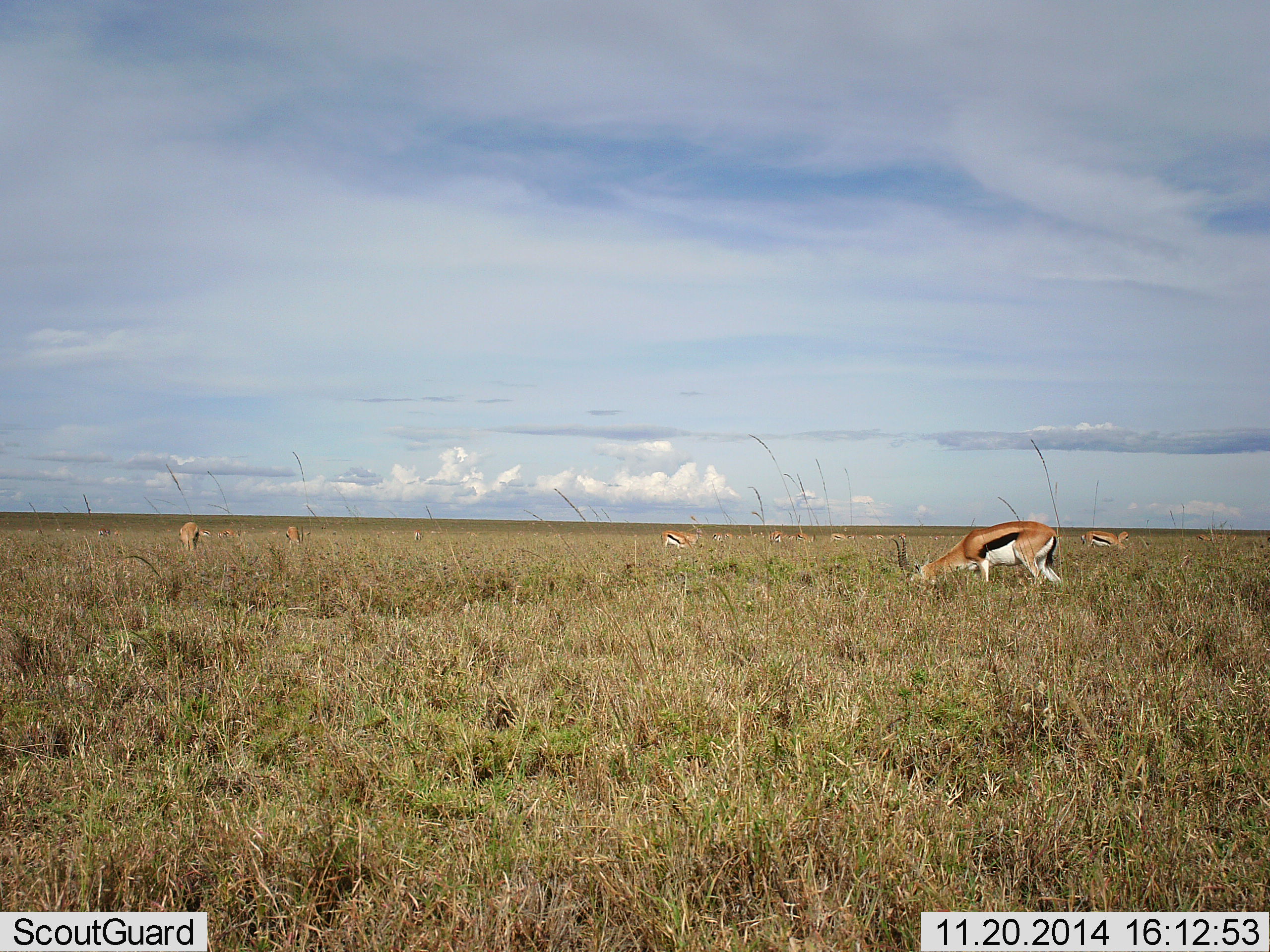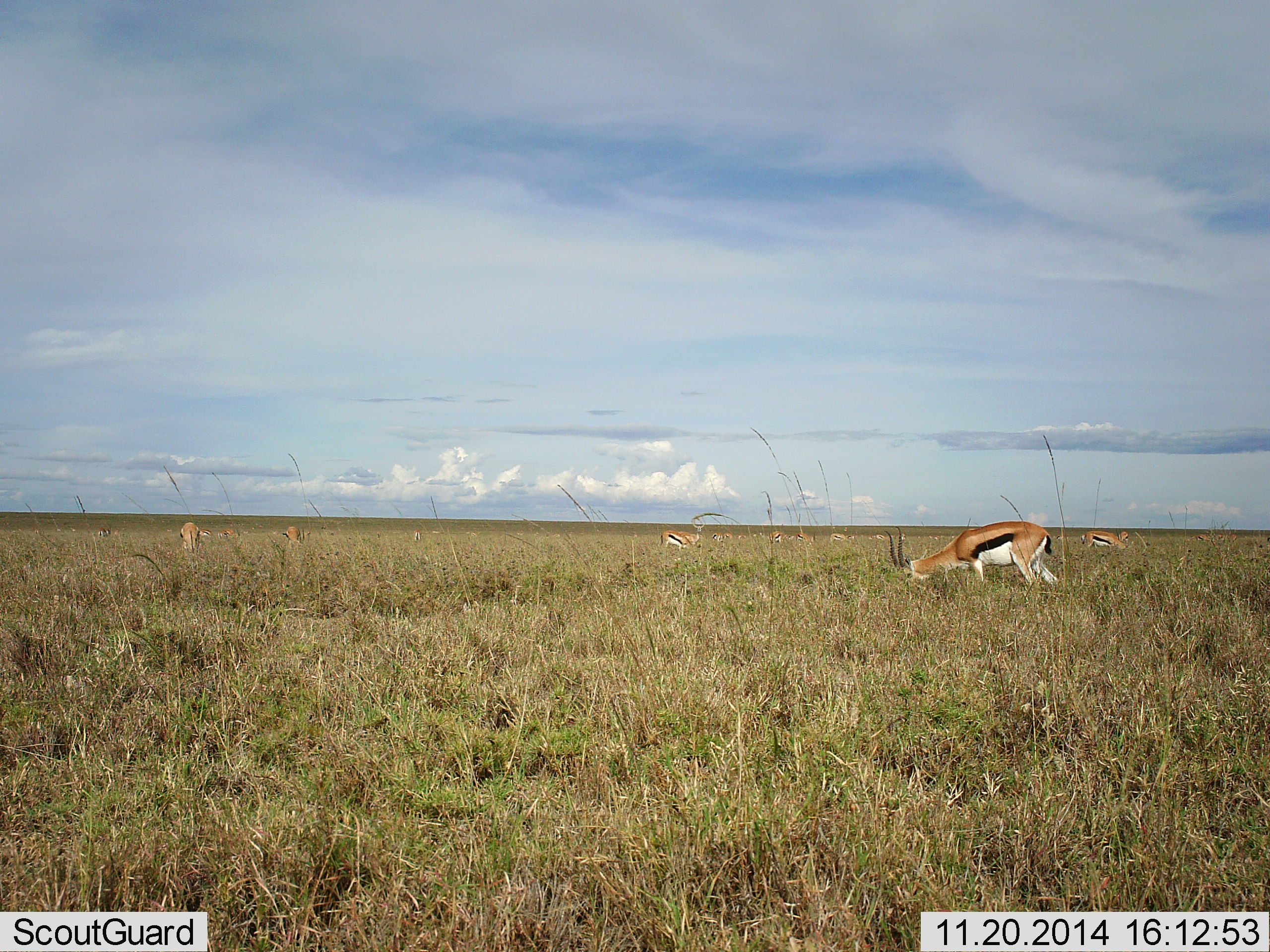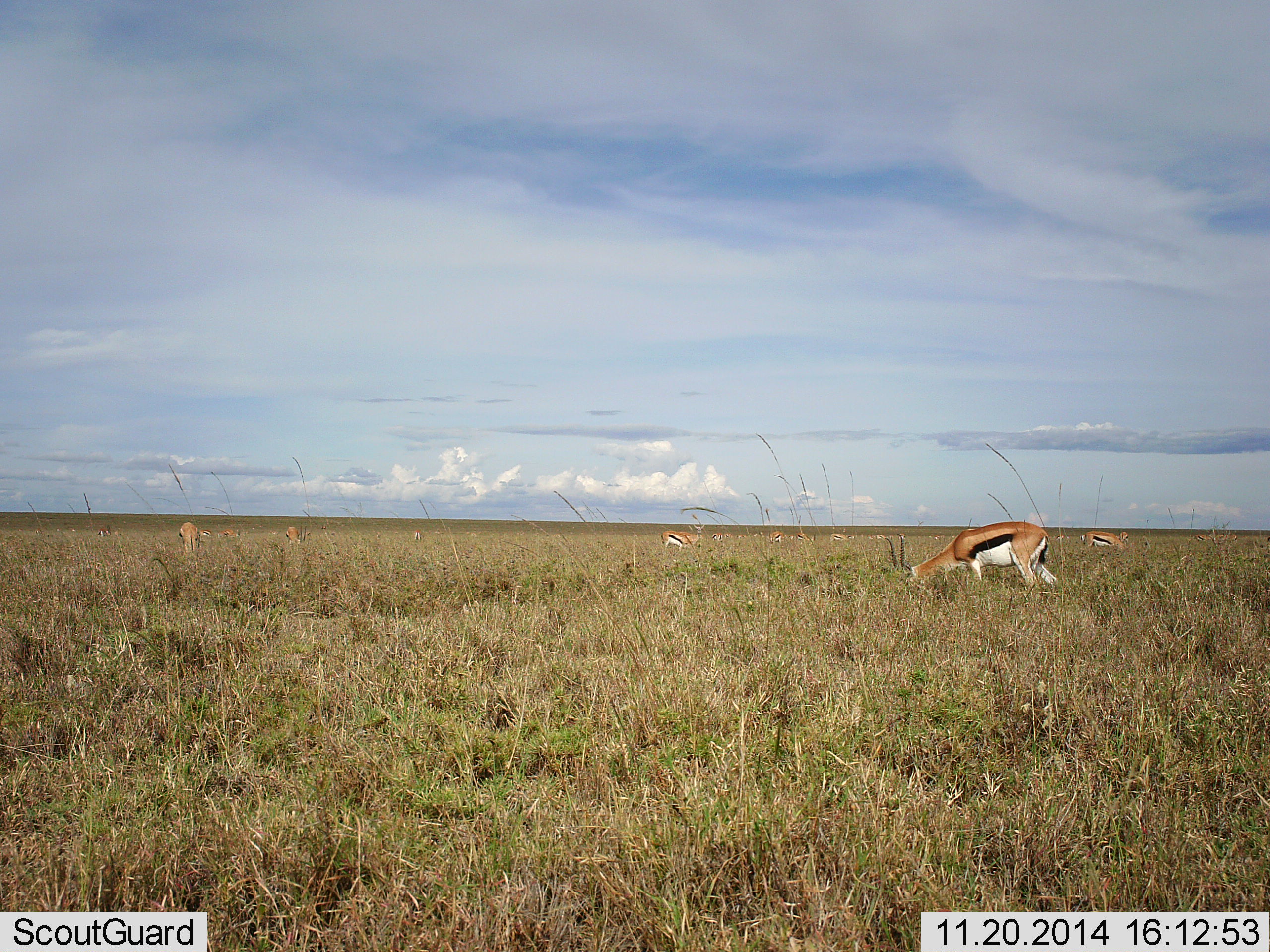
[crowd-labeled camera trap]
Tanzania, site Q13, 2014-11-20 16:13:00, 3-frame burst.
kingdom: Animalia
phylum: Chordata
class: Mammalia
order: Artiodactyla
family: Bovidae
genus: Eudorcas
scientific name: Eudorcas thomsonii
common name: thomson's gazelle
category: gazellethomsons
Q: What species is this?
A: Gazellethomsons (thomson's gazelle) (Eudorcas thomsonii).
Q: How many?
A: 11-50.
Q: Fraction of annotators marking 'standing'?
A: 50%.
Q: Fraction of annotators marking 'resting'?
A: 0%.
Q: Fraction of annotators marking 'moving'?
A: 10%.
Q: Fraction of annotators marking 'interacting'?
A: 0%.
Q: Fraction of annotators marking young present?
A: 0%.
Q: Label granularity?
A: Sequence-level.